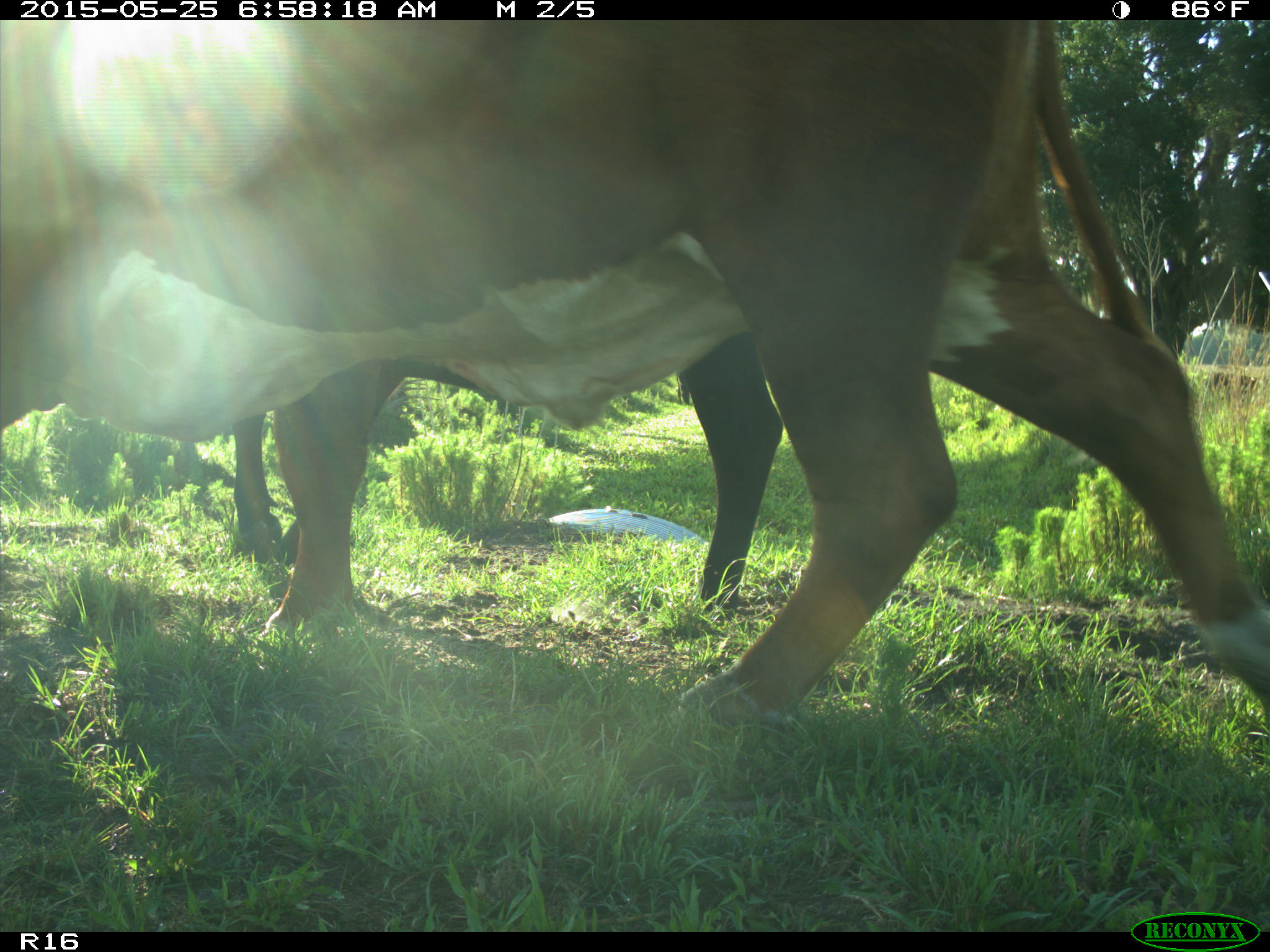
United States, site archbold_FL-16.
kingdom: Animalia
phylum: Chordata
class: Mammalia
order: Artiodactyla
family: Bovidae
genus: Bos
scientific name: Bos taurus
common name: domestic cow